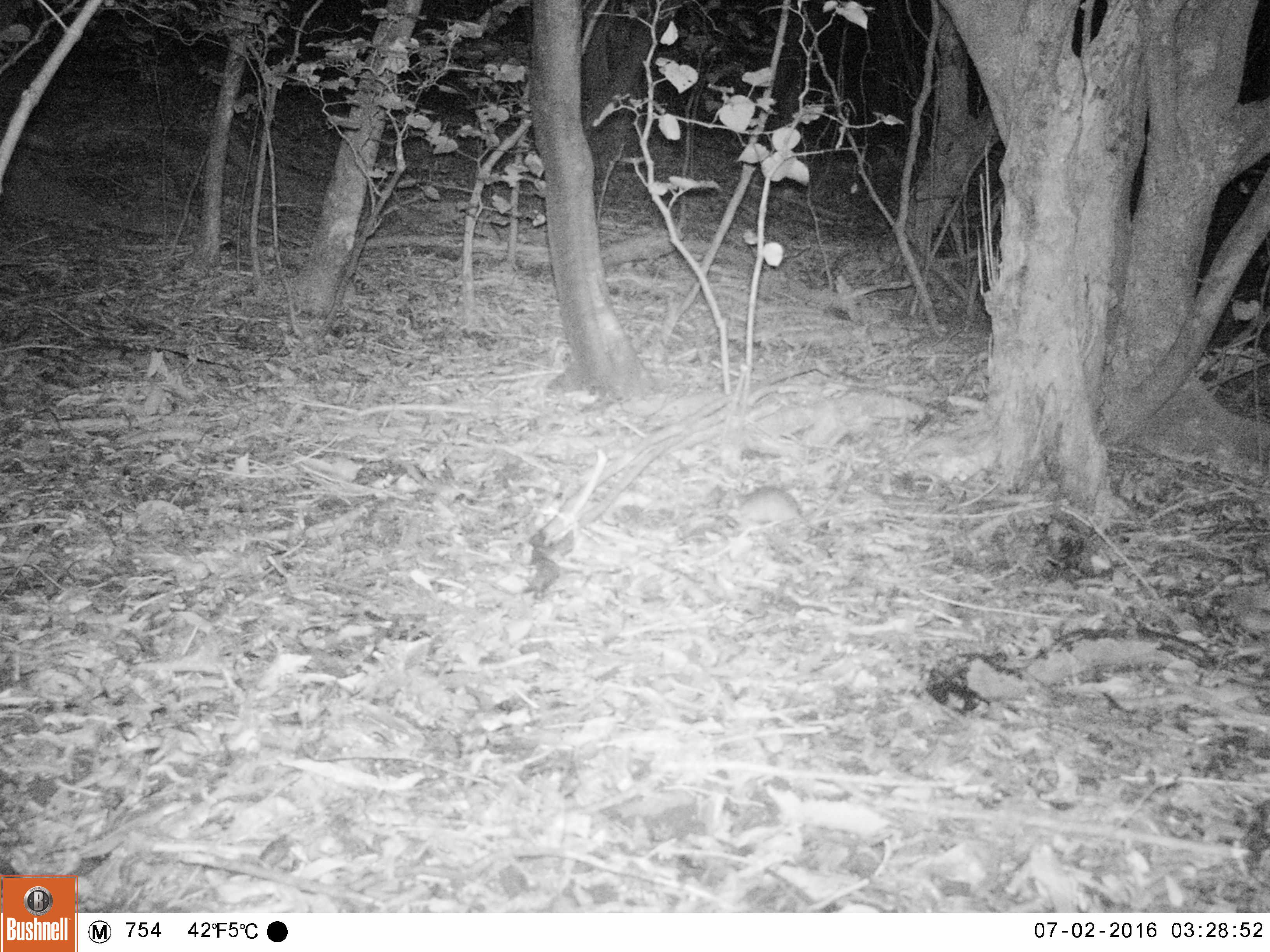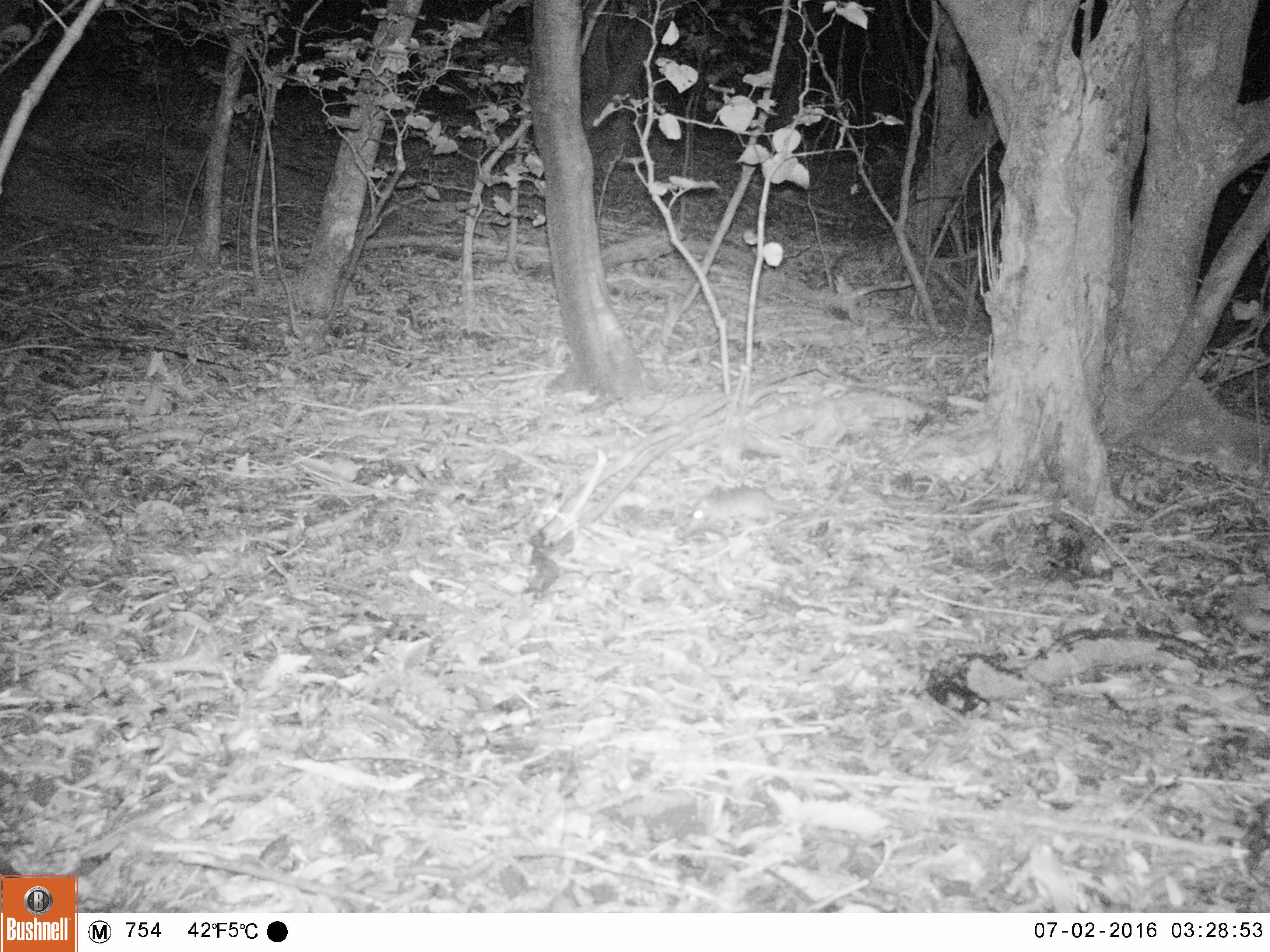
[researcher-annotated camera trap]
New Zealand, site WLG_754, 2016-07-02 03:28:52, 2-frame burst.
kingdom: Animalia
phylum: Chordata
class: Mammalia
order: Rodentia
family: Muridae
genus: Rattus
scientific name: Rattus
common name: rat